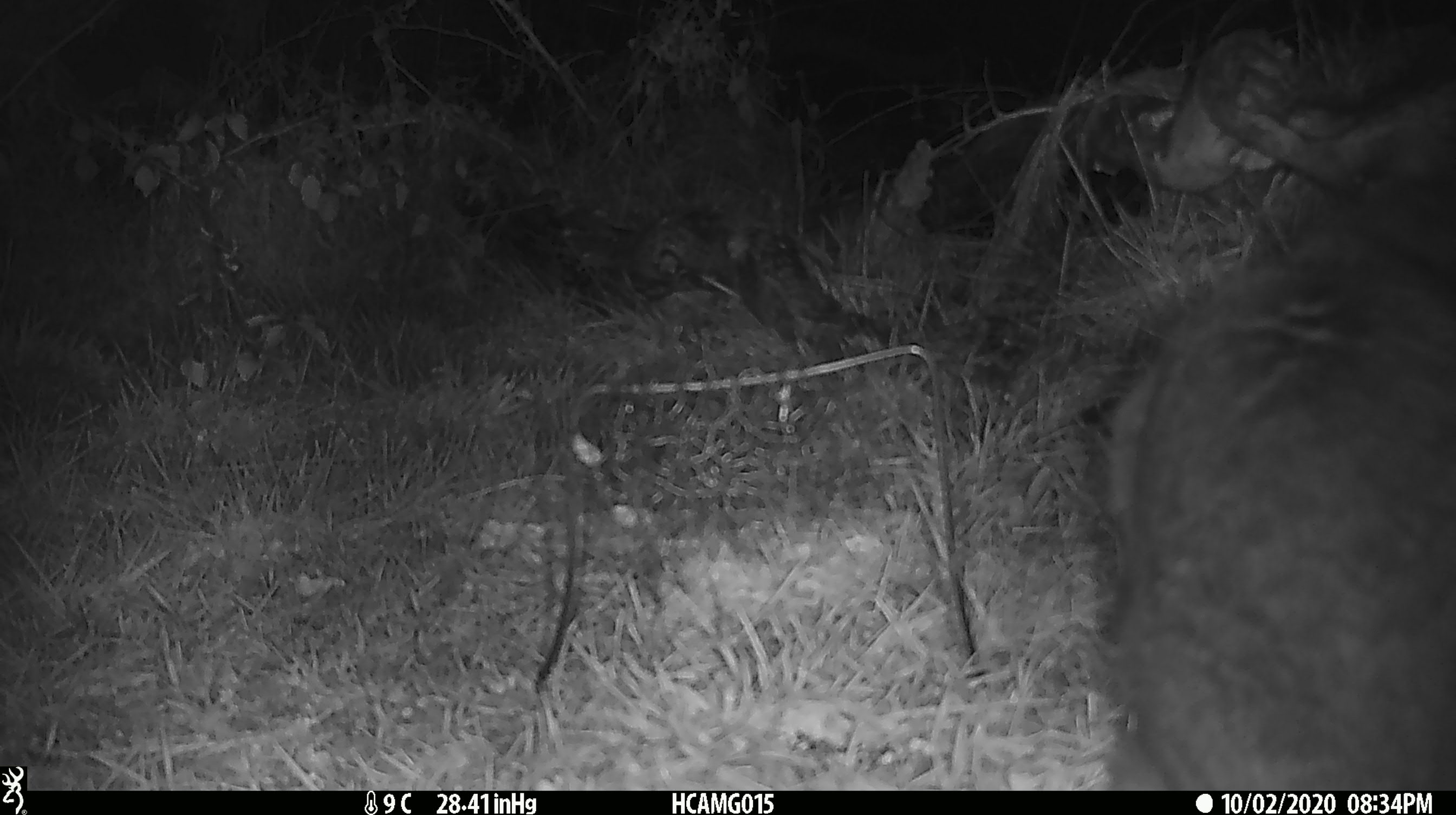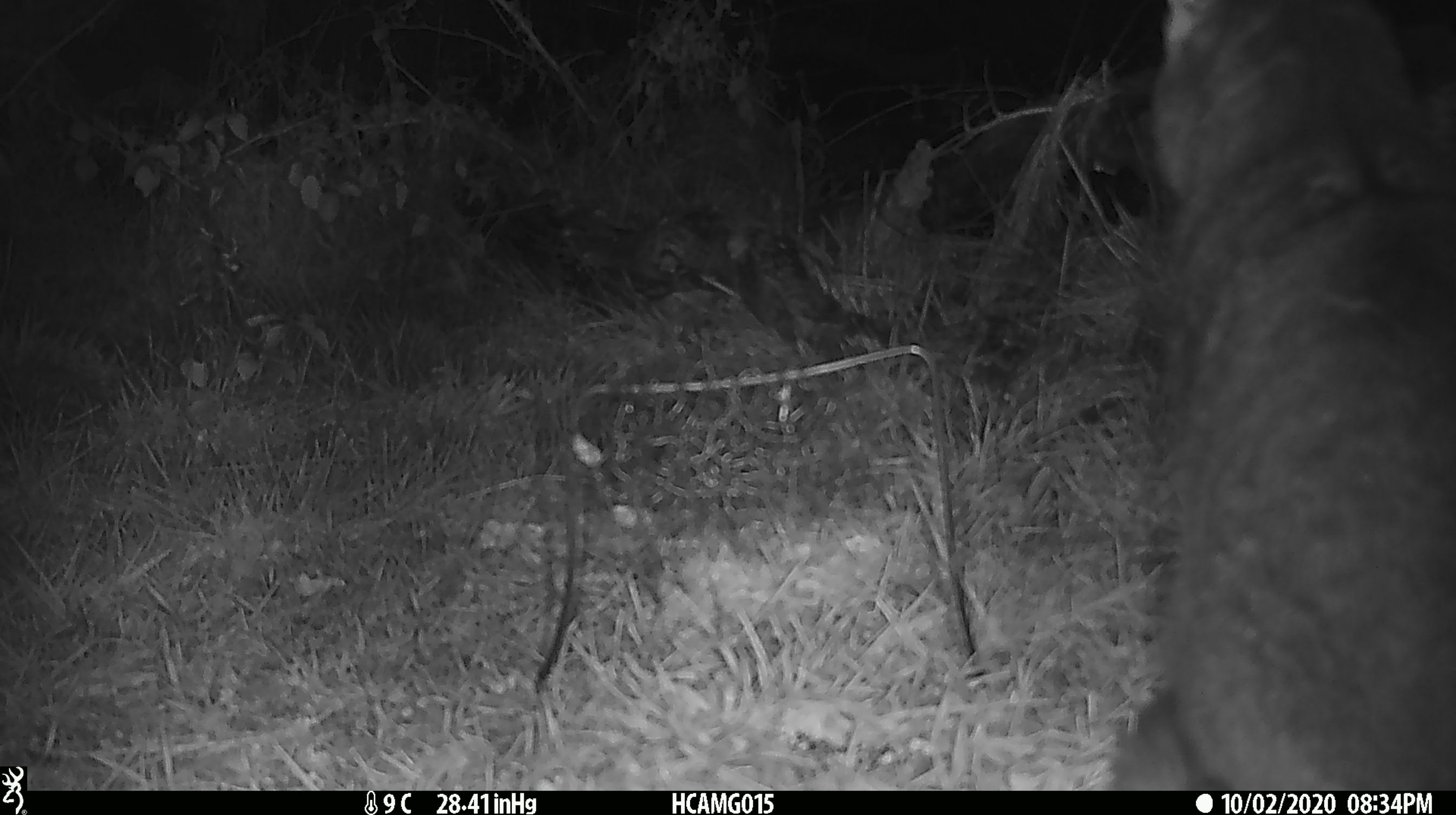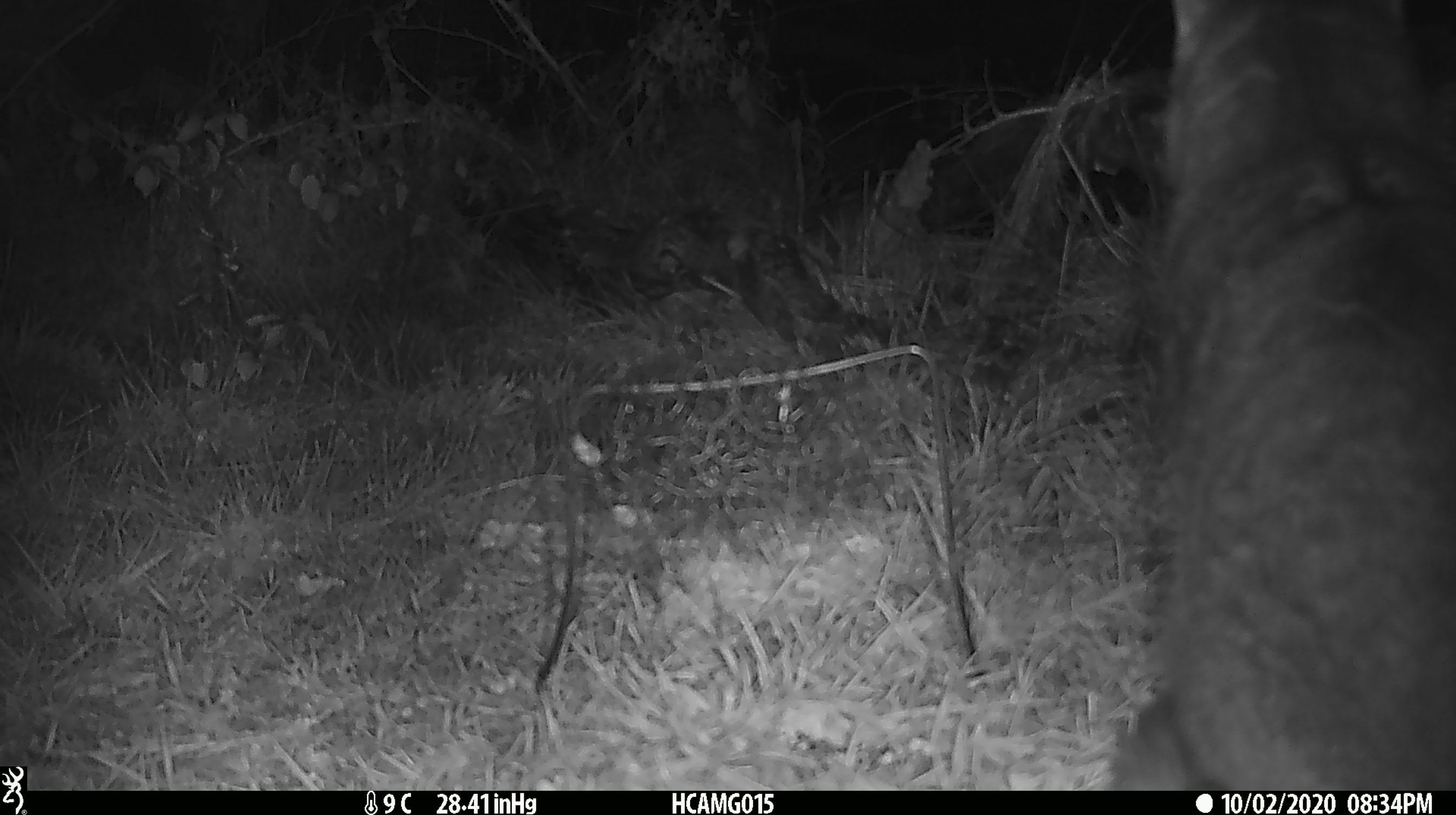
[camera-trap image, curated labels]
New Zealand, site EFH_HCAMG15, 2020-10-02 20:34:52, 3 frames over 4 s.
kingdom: Animalia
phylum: Chordata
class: Mammalia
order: Carnivora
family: Felidae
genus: Felis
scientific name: Felis catus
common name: domestic cat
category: cat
Cat (domestic cat) (Felis catus).